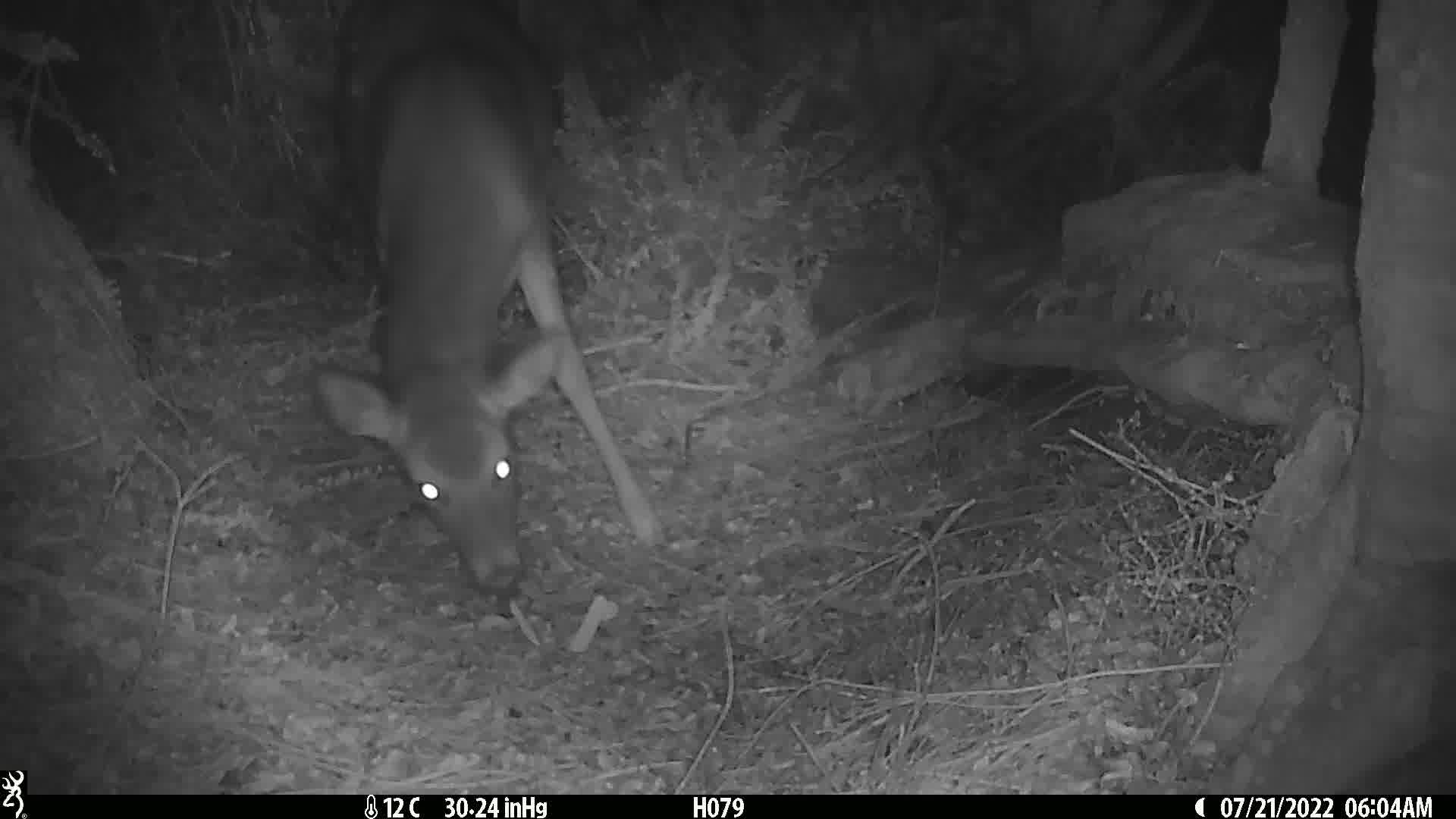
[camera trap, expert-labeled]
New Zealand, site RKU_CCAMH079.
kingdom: Animalia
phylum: Chordata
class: Mammalia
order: Artiodactyla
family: Cervidae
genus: Odocoileus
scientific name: Odocoileus virginianus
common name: white-tailed deer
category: white tailed deer